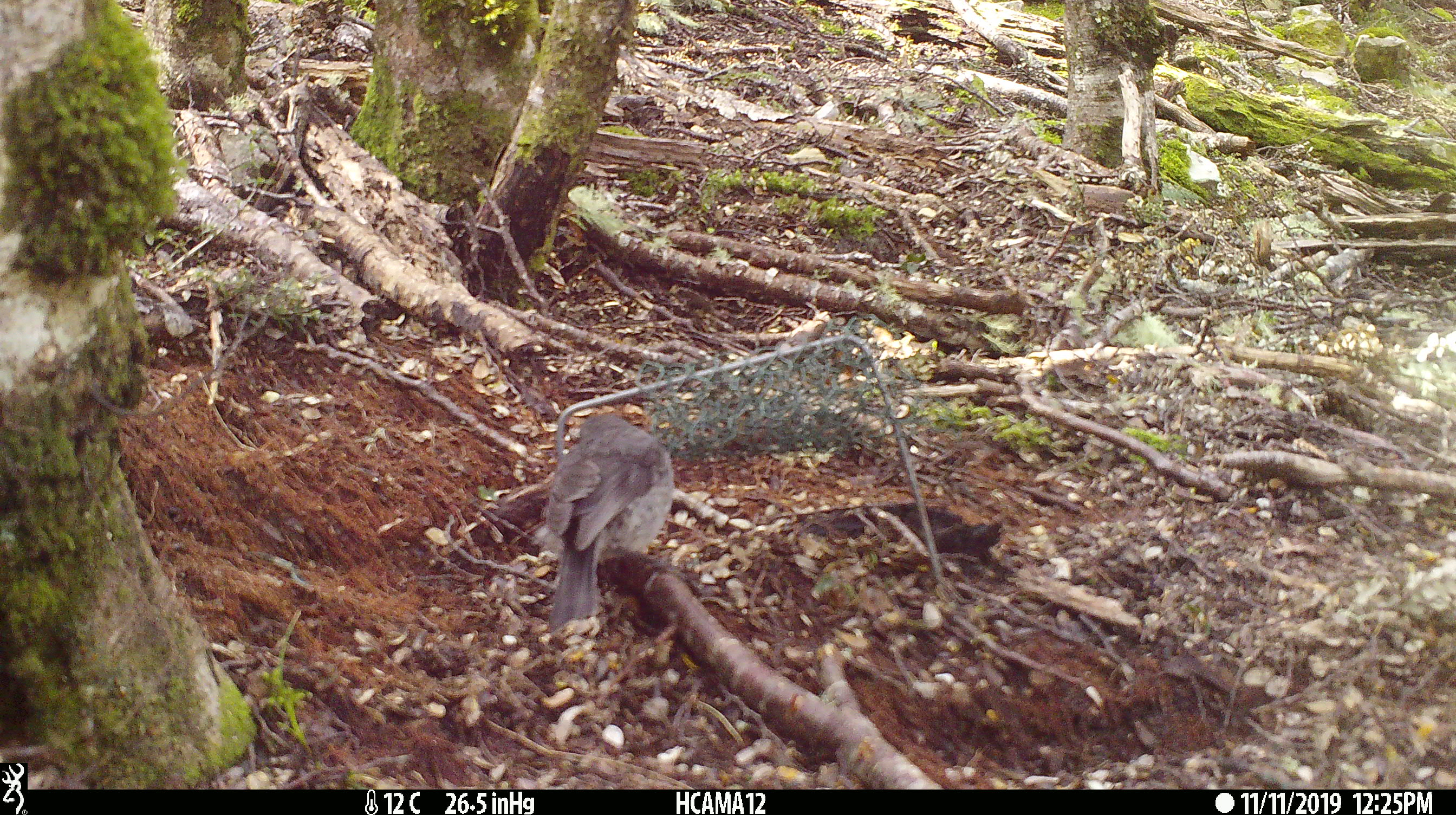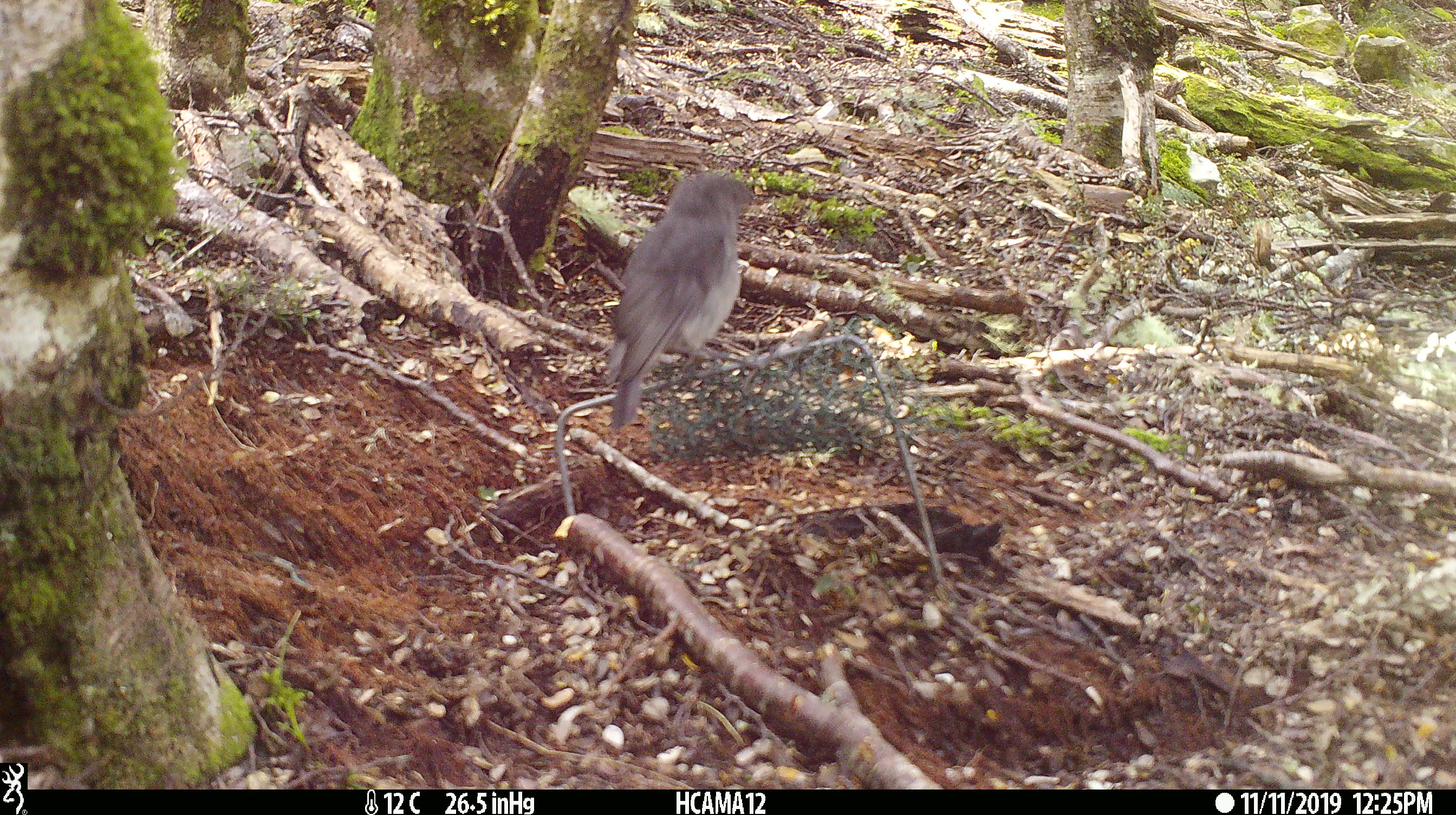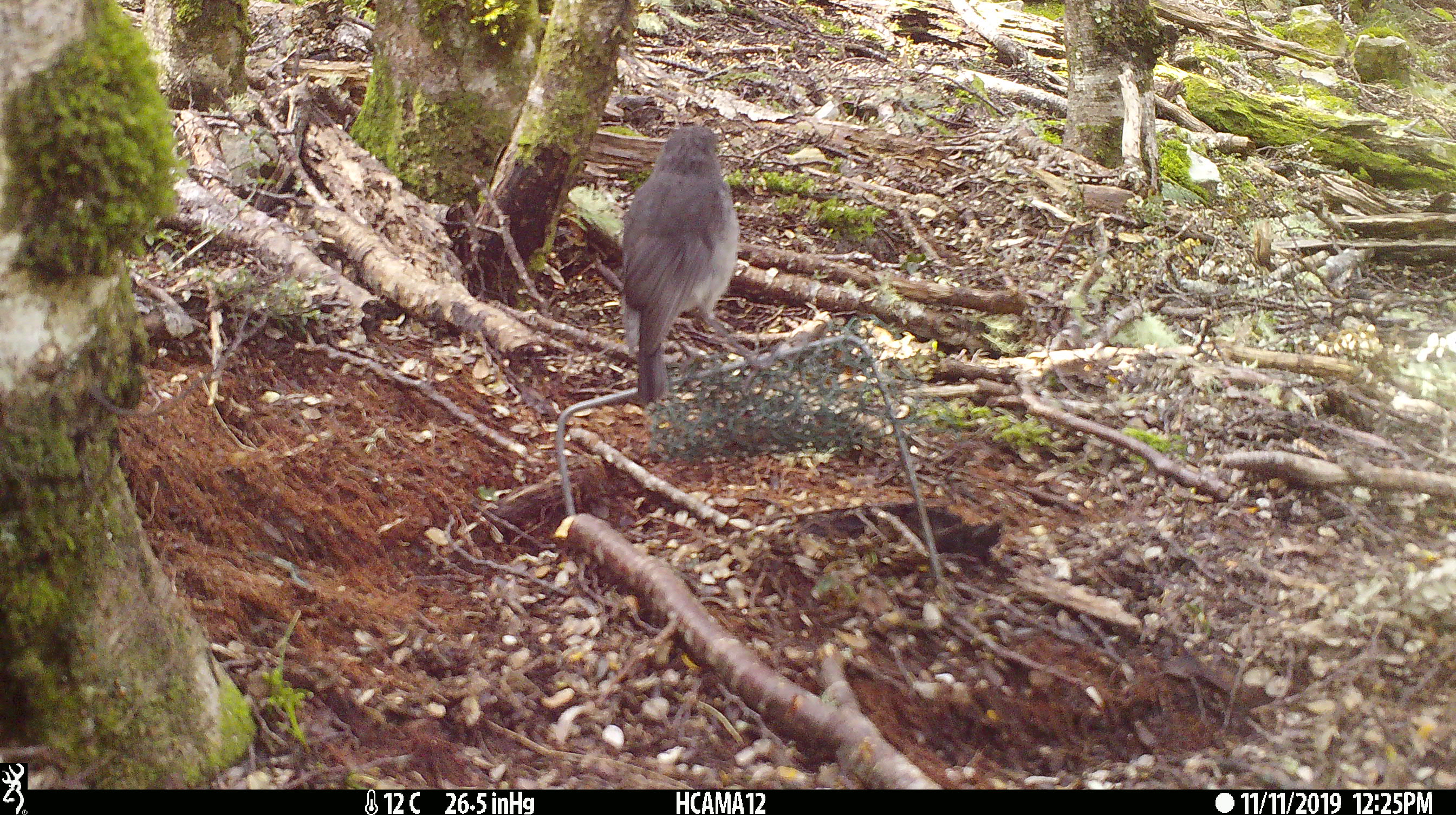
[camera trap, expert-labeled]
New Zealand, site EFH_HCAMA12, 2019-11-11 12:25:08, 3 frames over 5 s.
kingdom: Animalia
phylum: Chordata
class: Aves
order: Passeriformes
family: Petroicidae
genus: Petroica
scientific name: Petroica australis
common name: new zealand robin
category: robin